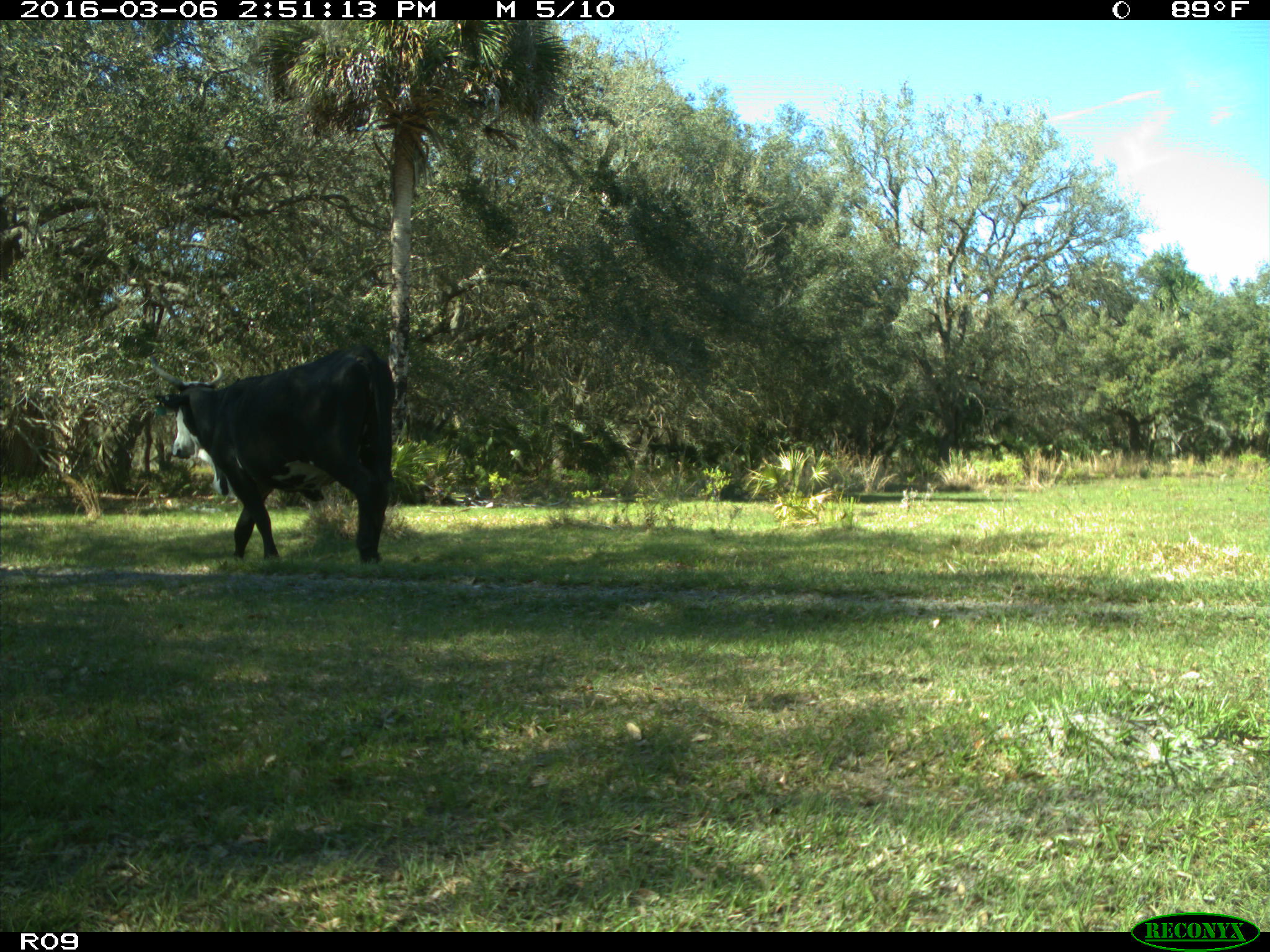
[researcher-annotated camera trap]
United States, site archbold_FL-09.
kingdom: Animalia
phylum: Chordata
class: Mammalia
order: Artiodactyla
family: Bovidae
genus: Bos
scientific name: Bos taurus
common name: domestic cow